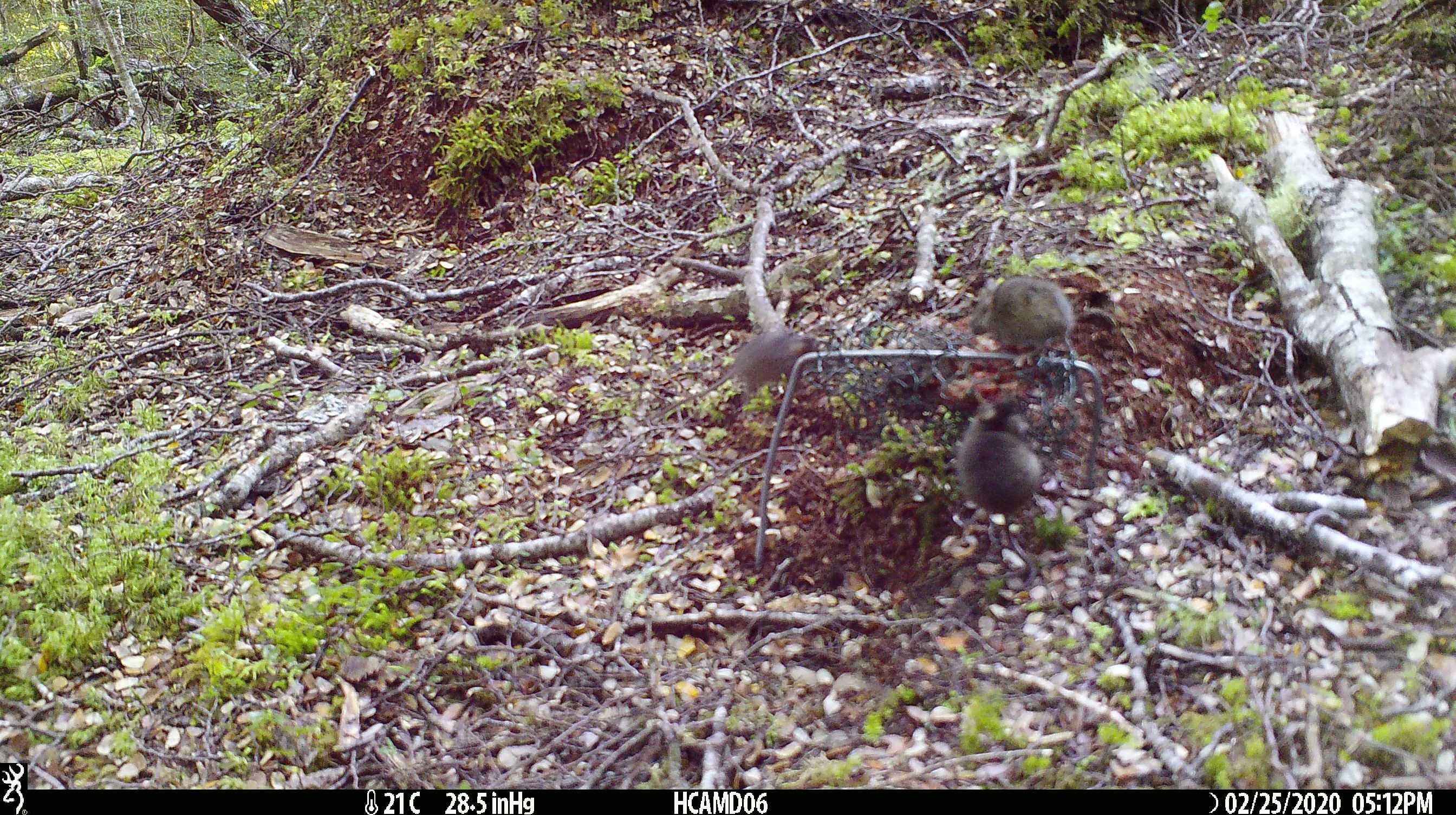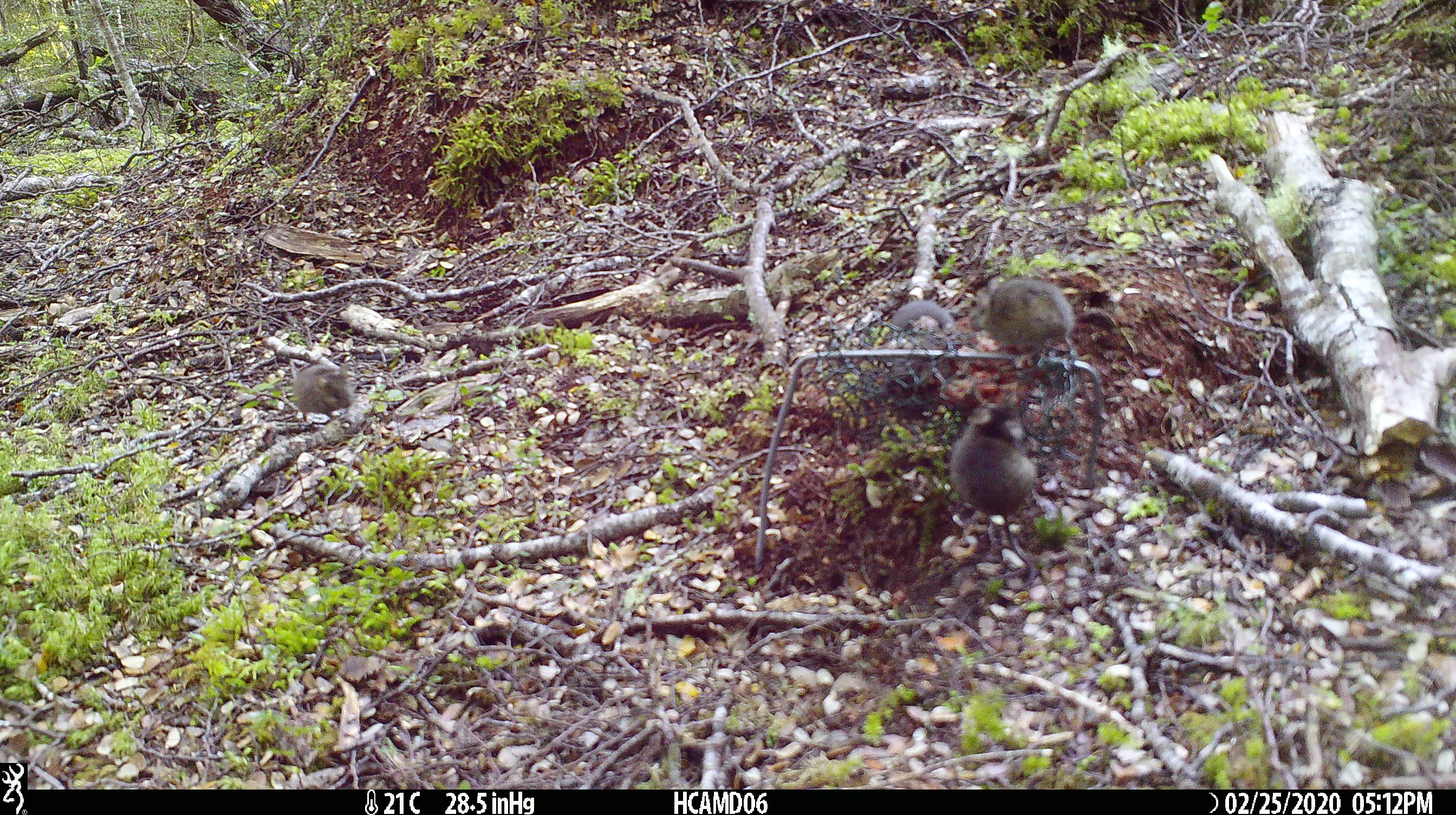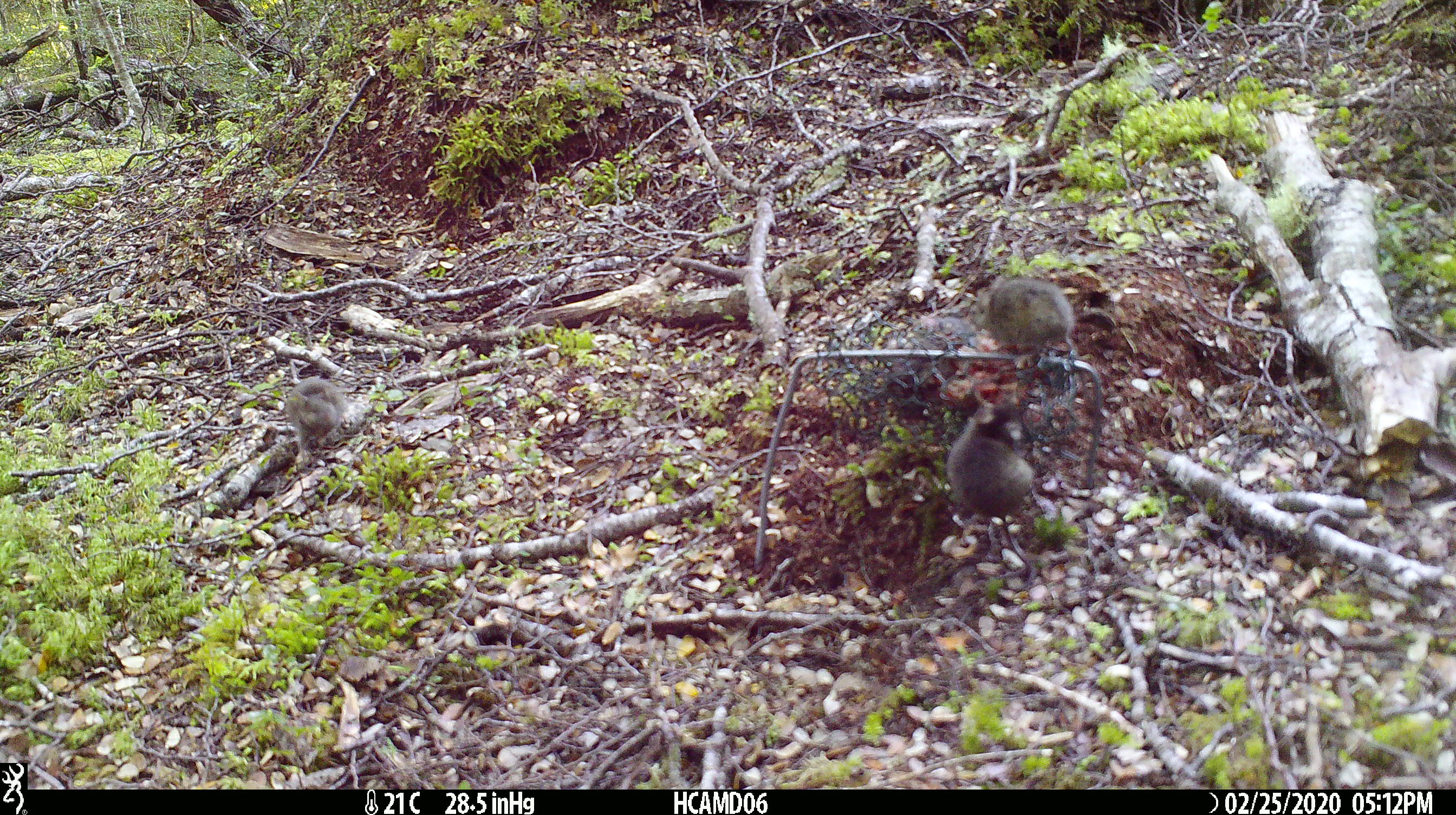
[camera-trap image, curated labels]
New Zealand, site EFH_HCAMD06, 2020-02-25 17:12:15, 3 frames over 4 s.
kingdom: Animalia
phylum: Chordata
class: Mammalia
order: Rodentia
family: Muridae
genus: Mus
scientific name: Mus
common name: mouse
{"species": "mouse (Mus)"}